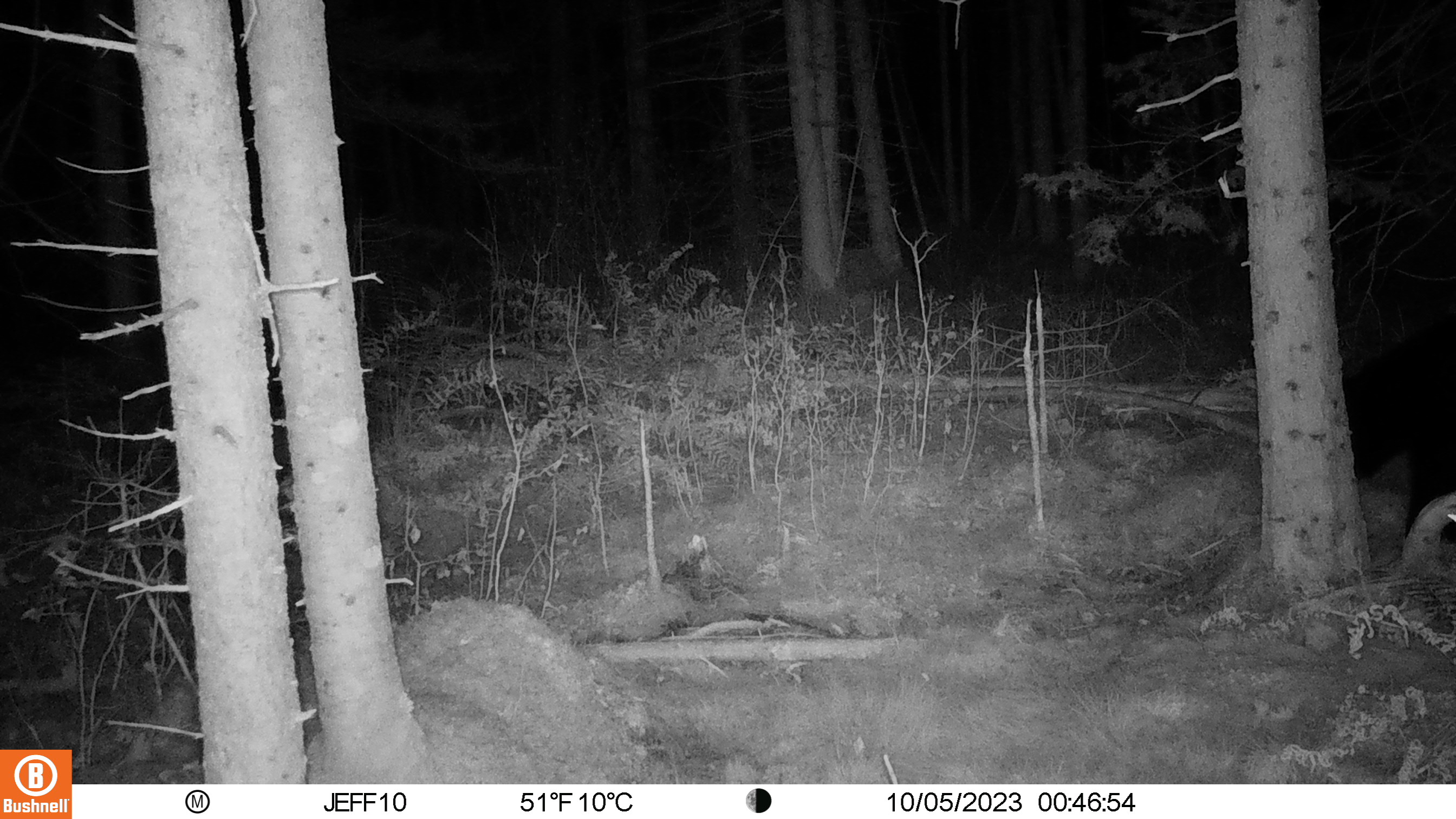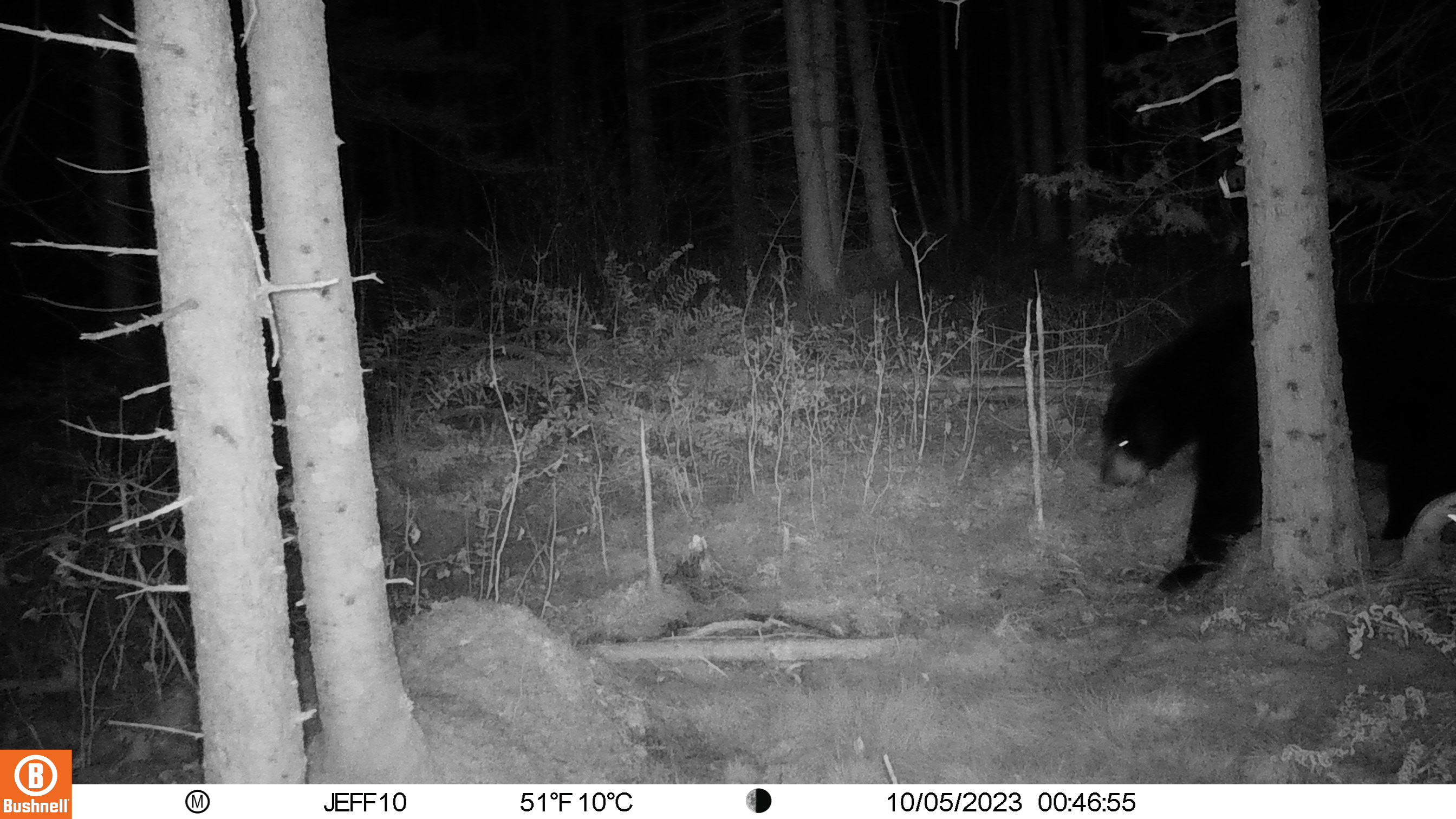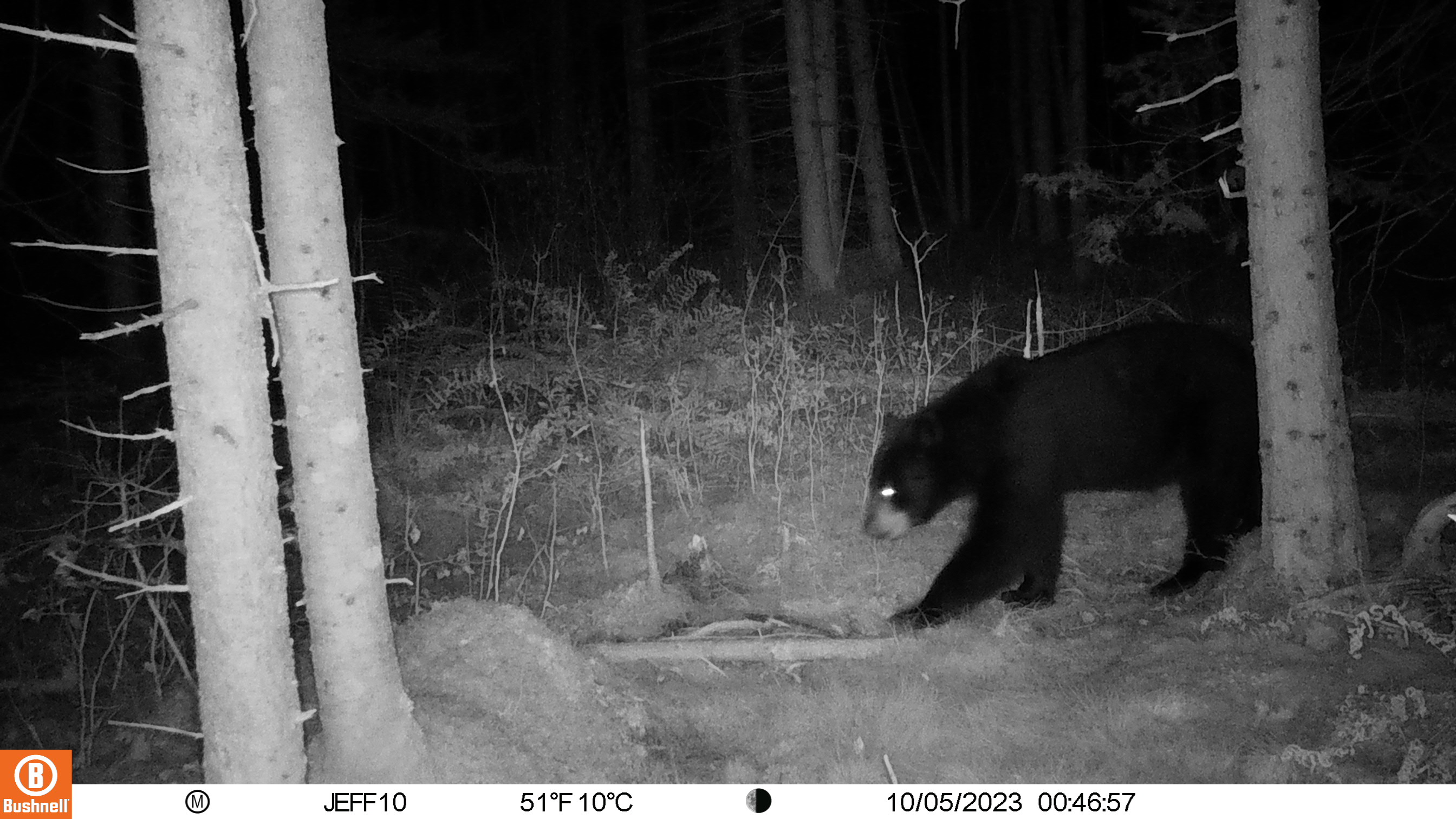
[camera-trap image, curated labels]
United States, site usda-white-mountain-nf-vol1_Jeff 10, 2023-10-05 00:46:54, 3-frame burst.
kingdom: Animalia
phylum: Chordata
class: Mammalia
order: Carnivora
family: Ursidae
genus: Ursus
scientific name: Ursus americanus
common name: black bear